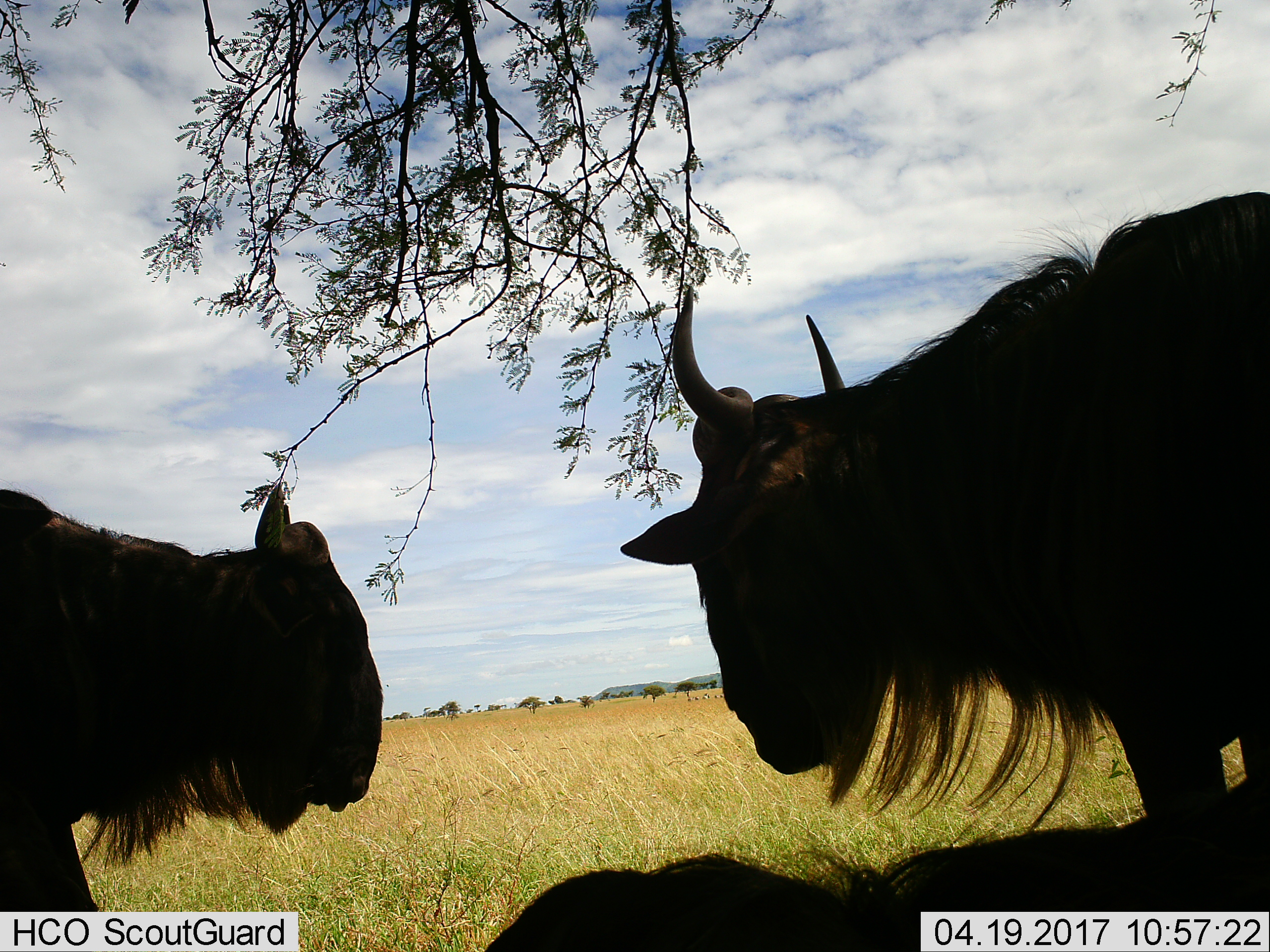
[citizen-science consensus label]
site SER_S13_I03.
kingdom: Animalia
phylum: Chordata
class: Mammalia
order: Artiodactyla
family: Bovidae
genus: Connochaetes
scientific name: Connochaetes taurinus taurinus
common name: blue wildebeest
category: wildebeestblue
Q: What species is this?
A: Wildebeestblue (blue wildebeest) (Connochaetes taurinus taurinus).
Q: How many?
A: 3.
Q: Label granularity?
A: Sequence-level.